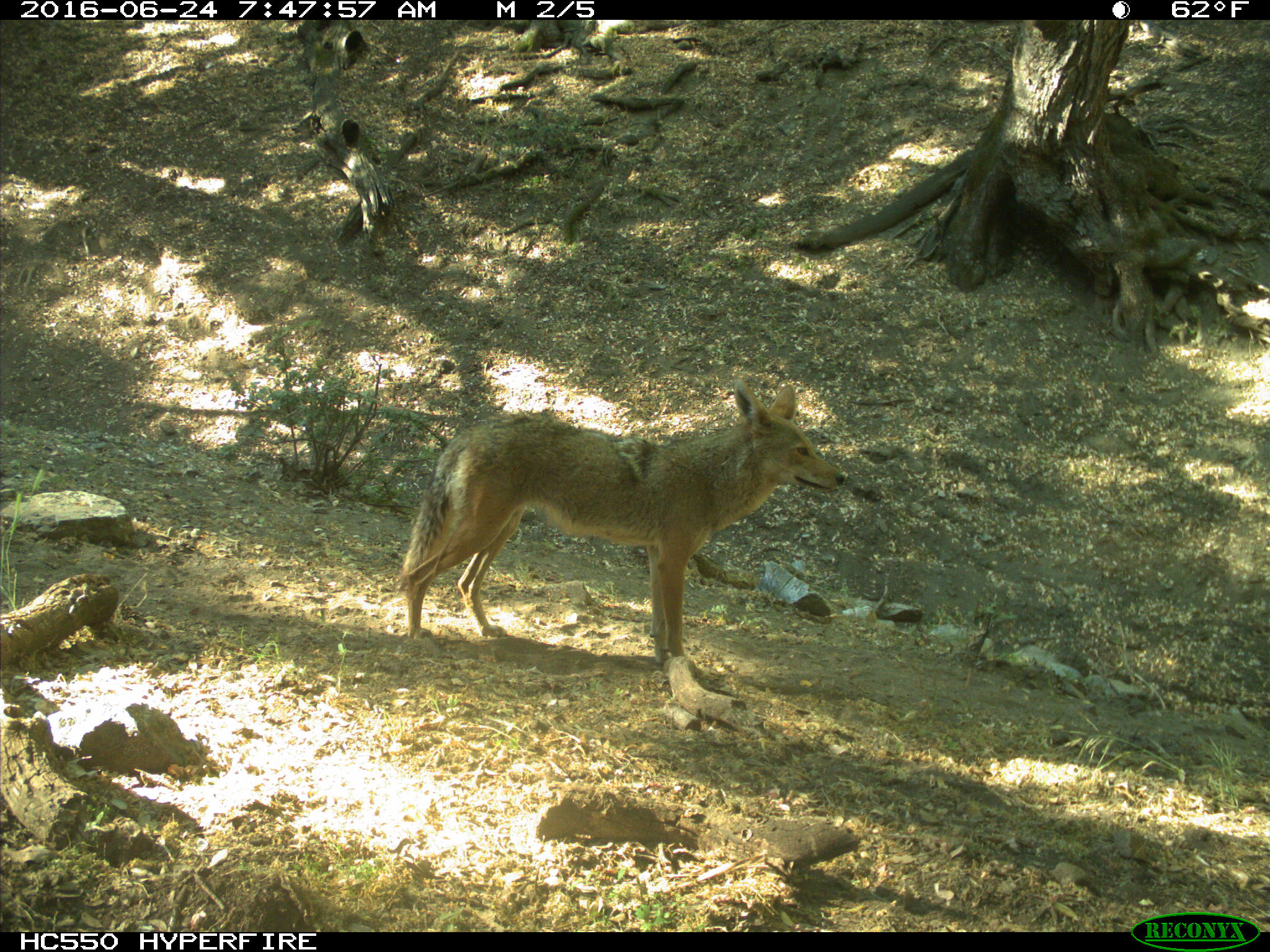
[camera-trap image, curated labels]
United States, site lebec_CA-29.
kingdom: Animalia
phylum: Chordata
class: Mammalia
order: Carnivora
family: Canidae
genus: Canis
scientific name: Canis latrans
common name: coyote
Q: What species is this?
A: Canis latrans (coyote).